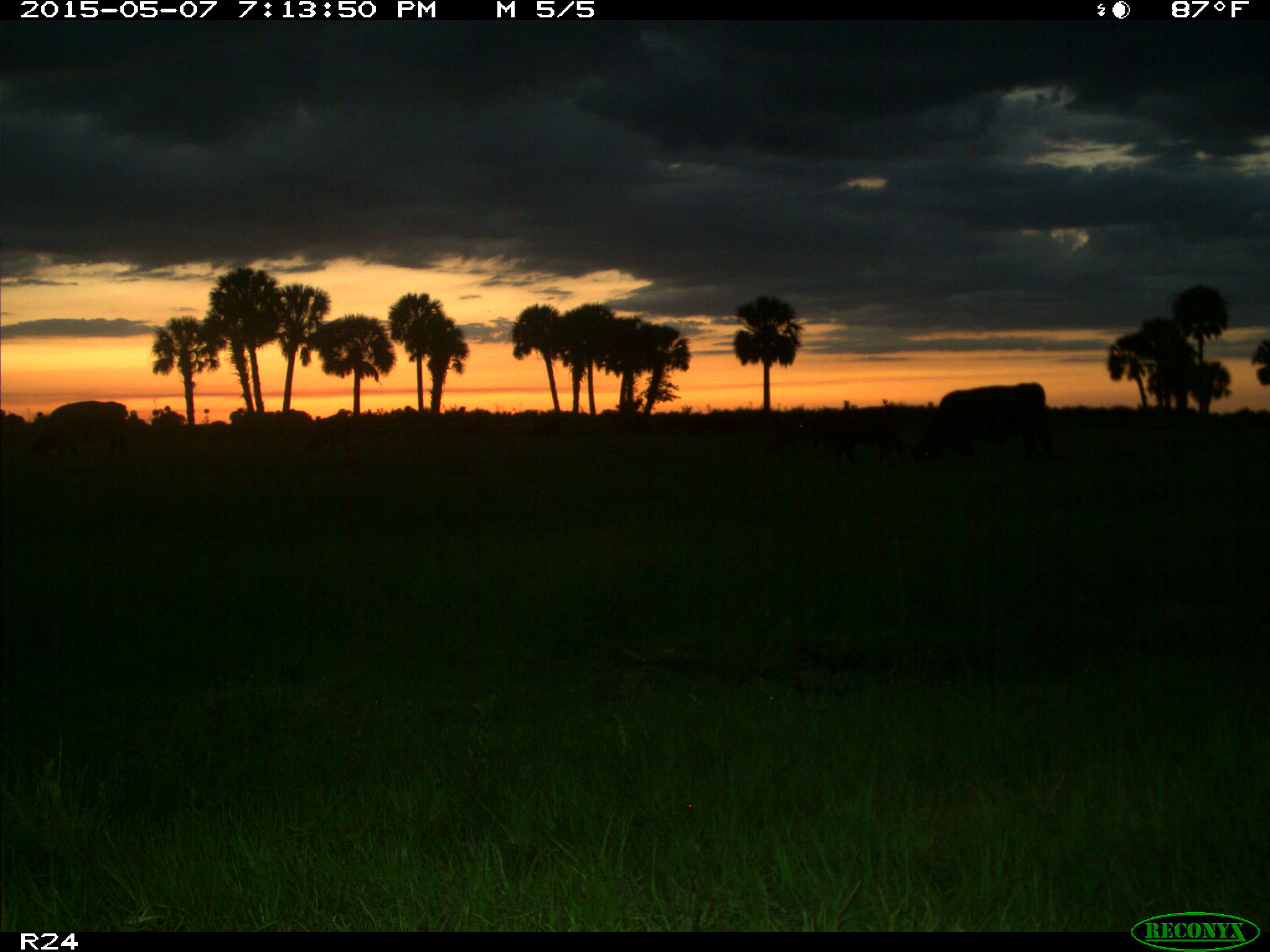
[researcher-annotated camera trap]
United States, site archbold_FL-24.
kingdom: Animalia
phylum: Chordata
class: Mammalia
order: Artiodactyla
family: Bovidae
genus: Bos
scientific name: Bos taurus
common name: domestic cow